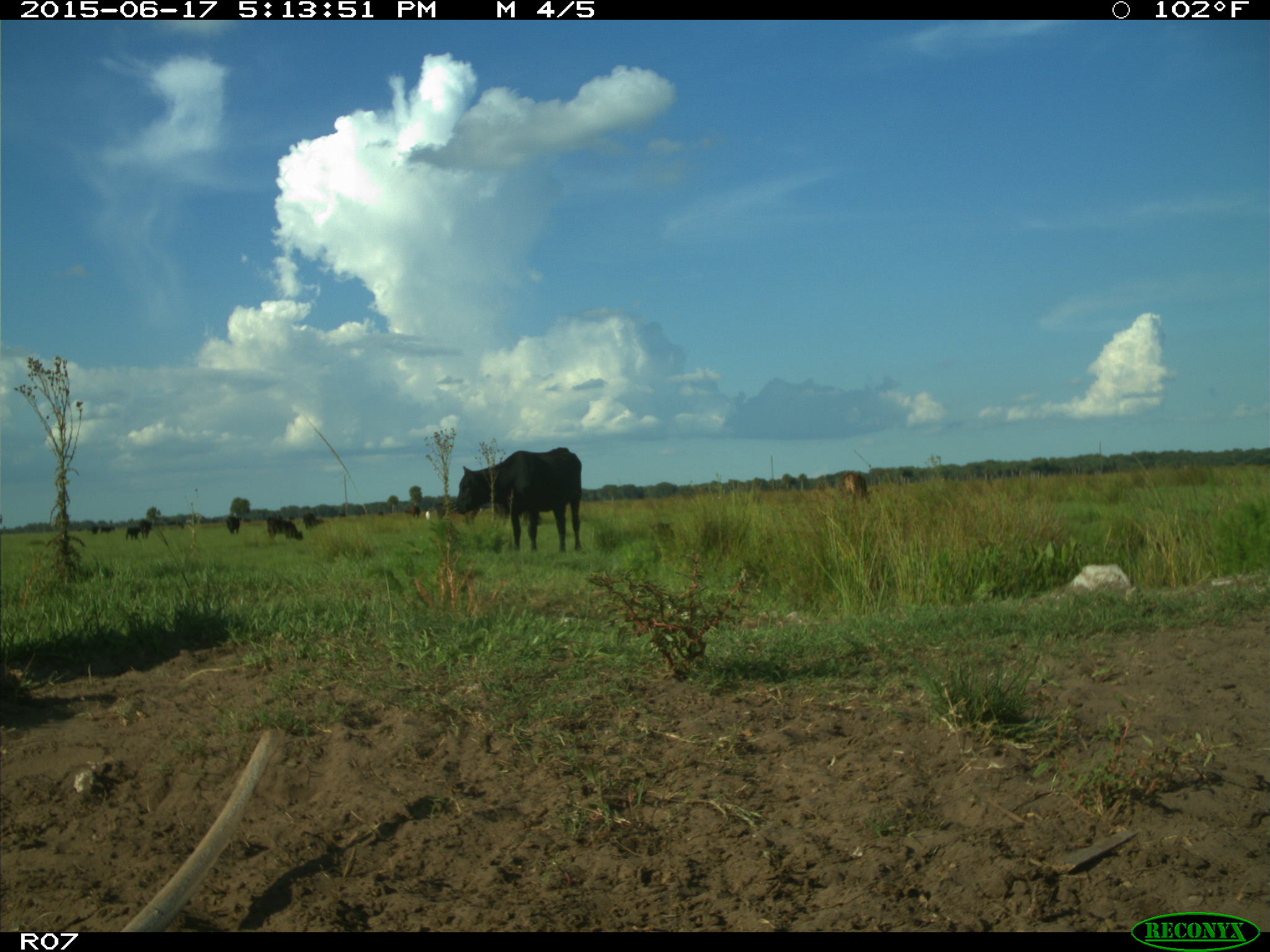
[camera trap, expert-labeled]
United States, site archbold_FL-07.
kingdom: Animalia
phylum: Chordata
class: Mammalia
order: Artiodactyla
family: Bovidae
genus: Bos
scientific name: Bos taurus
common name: domestic cow